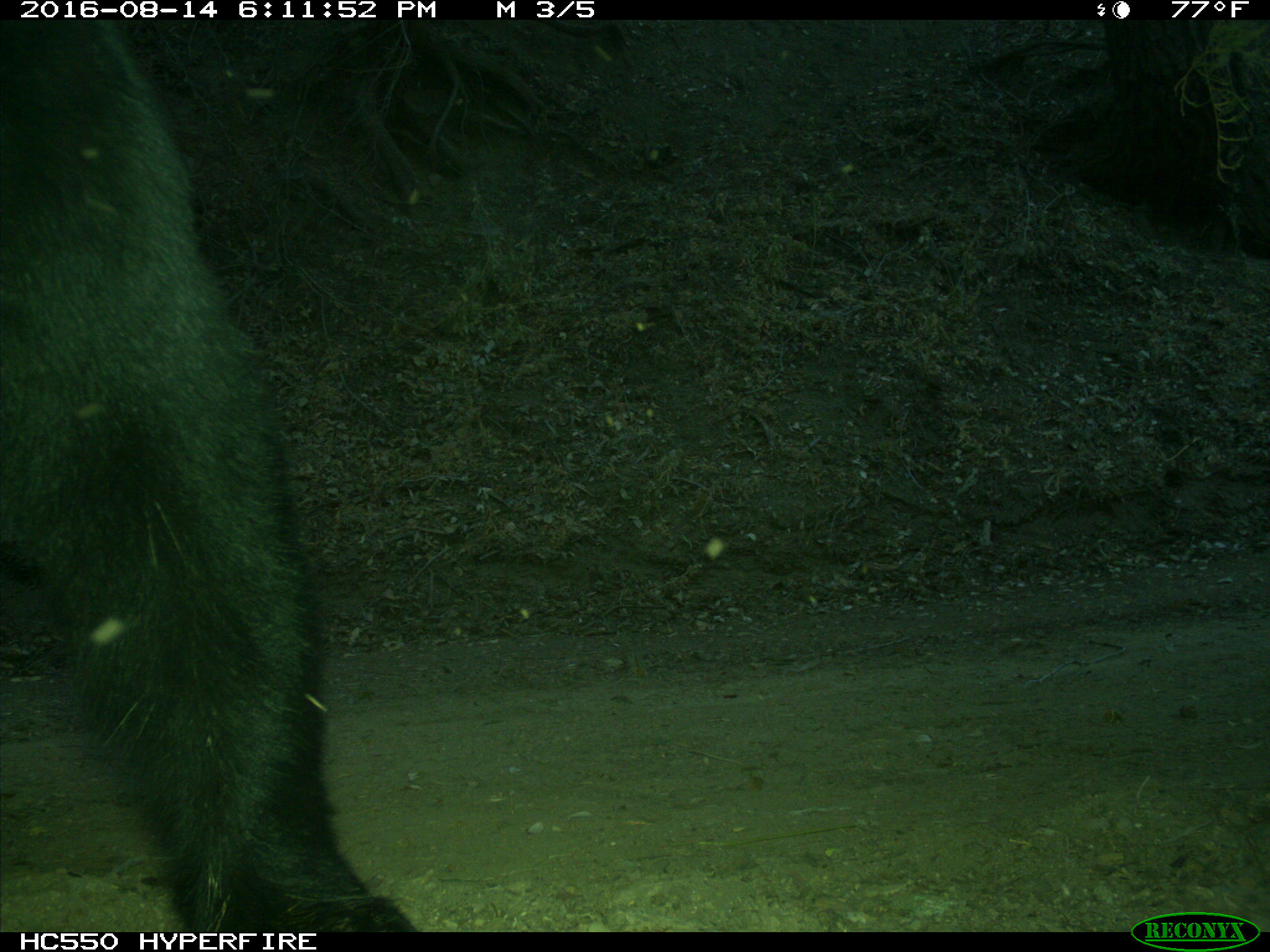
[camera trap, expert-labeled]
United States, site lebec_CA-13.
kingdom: Animalia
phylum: Chordata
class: Mammalia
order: Carnivora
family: Ursidae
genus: Ursus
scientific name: Ursus americanus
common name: american black bear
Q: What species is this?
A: Ursus americanus (american black bear).